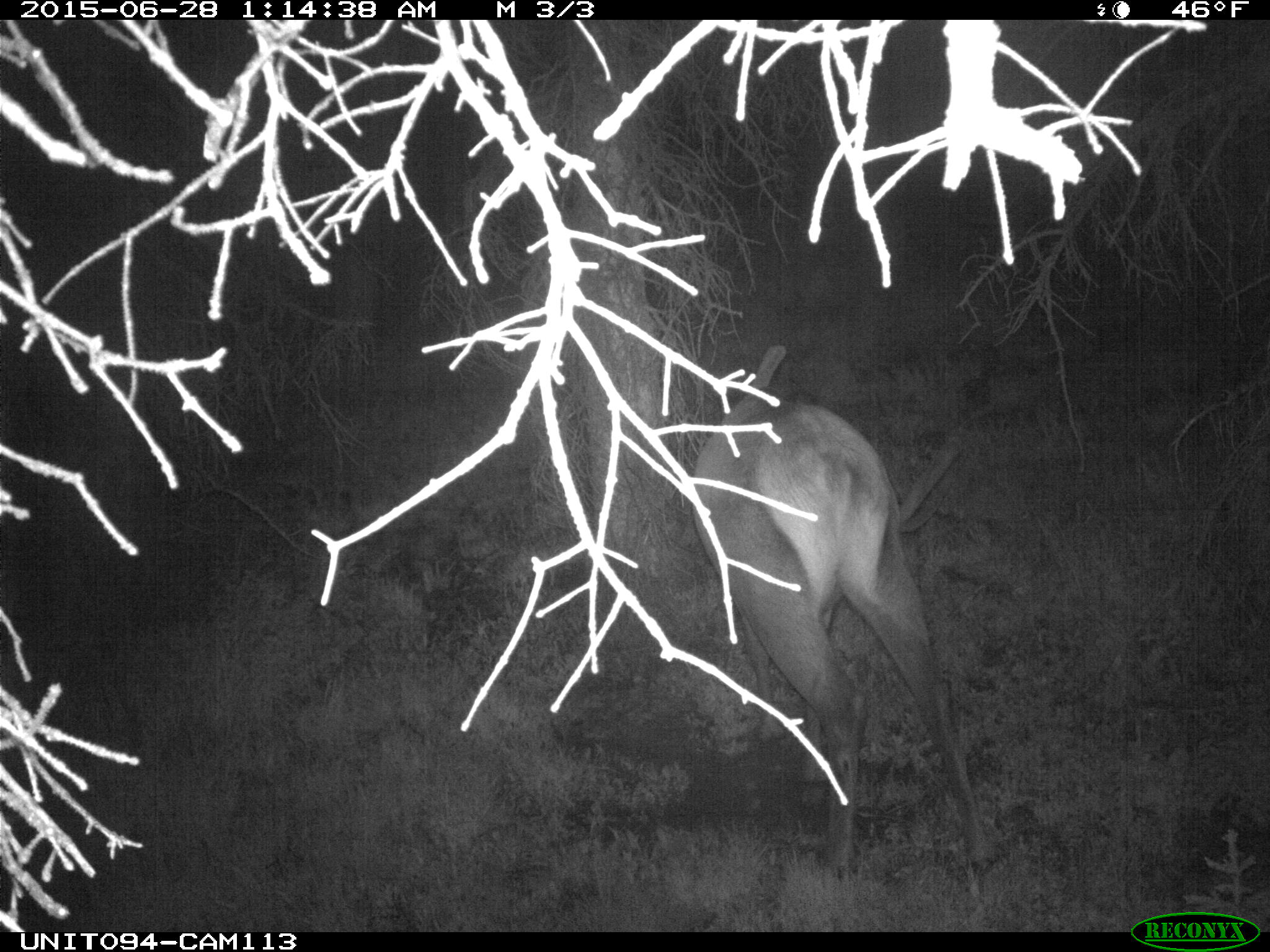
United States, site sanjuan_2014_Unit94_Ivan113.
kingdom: Animalia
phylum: Chordata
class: Mammalia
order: Artiodactyla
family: Cervidae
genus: Cervus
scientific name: Cervus elaphus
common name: red deer